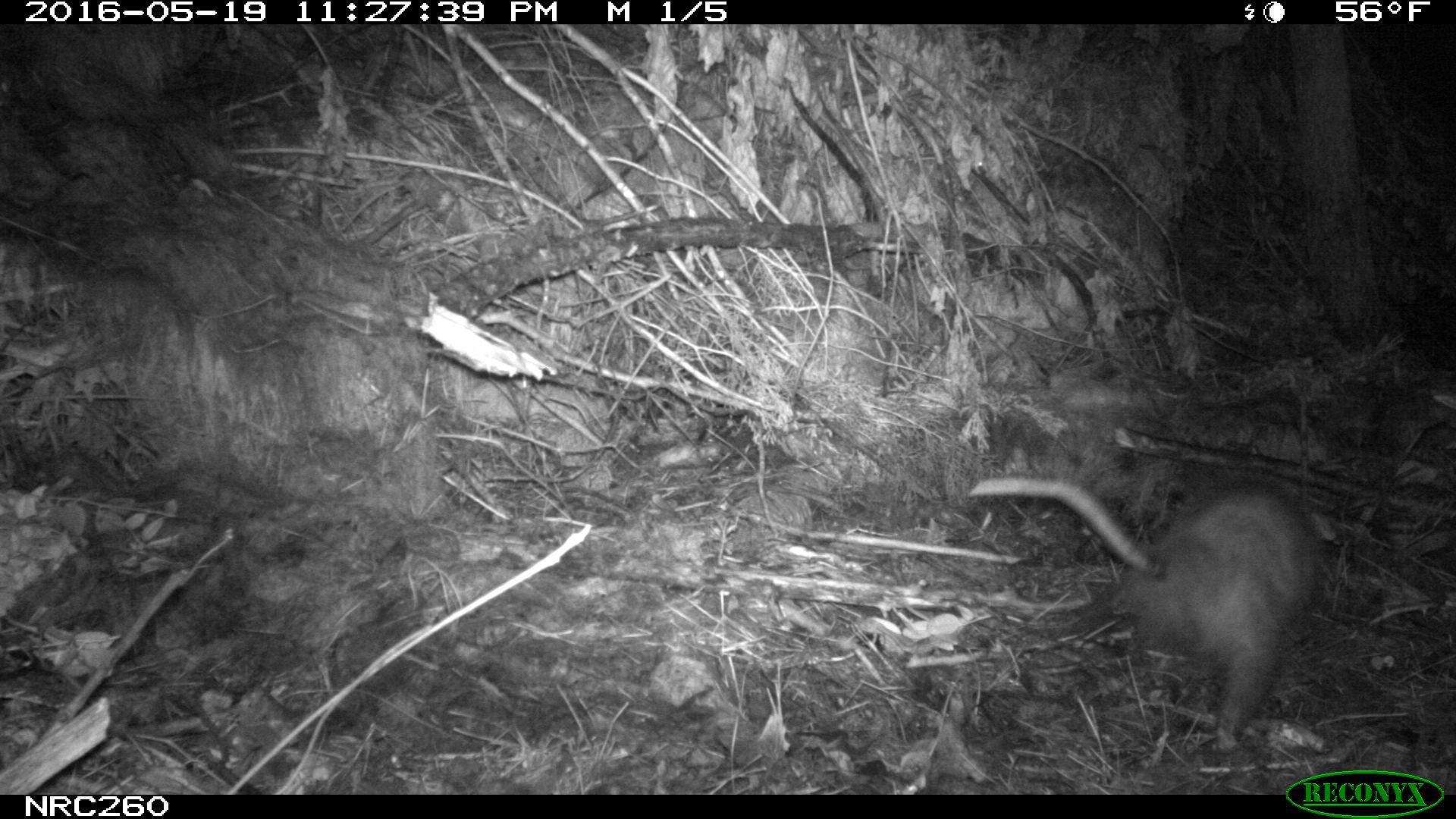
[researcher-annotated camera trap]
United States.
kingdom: Animalia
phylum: Chordata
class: Mammalia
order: Didelphimorphia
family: Didelphidae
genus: Didelphis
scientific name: Didelphis virginiana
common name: virginia opossum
Virginia Opossum (Didelphis virginiana).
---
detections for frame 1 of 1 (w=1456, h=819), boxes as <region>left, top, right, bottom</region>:
Virginia Opossum: <region>967, 448, 1353, 764</region>